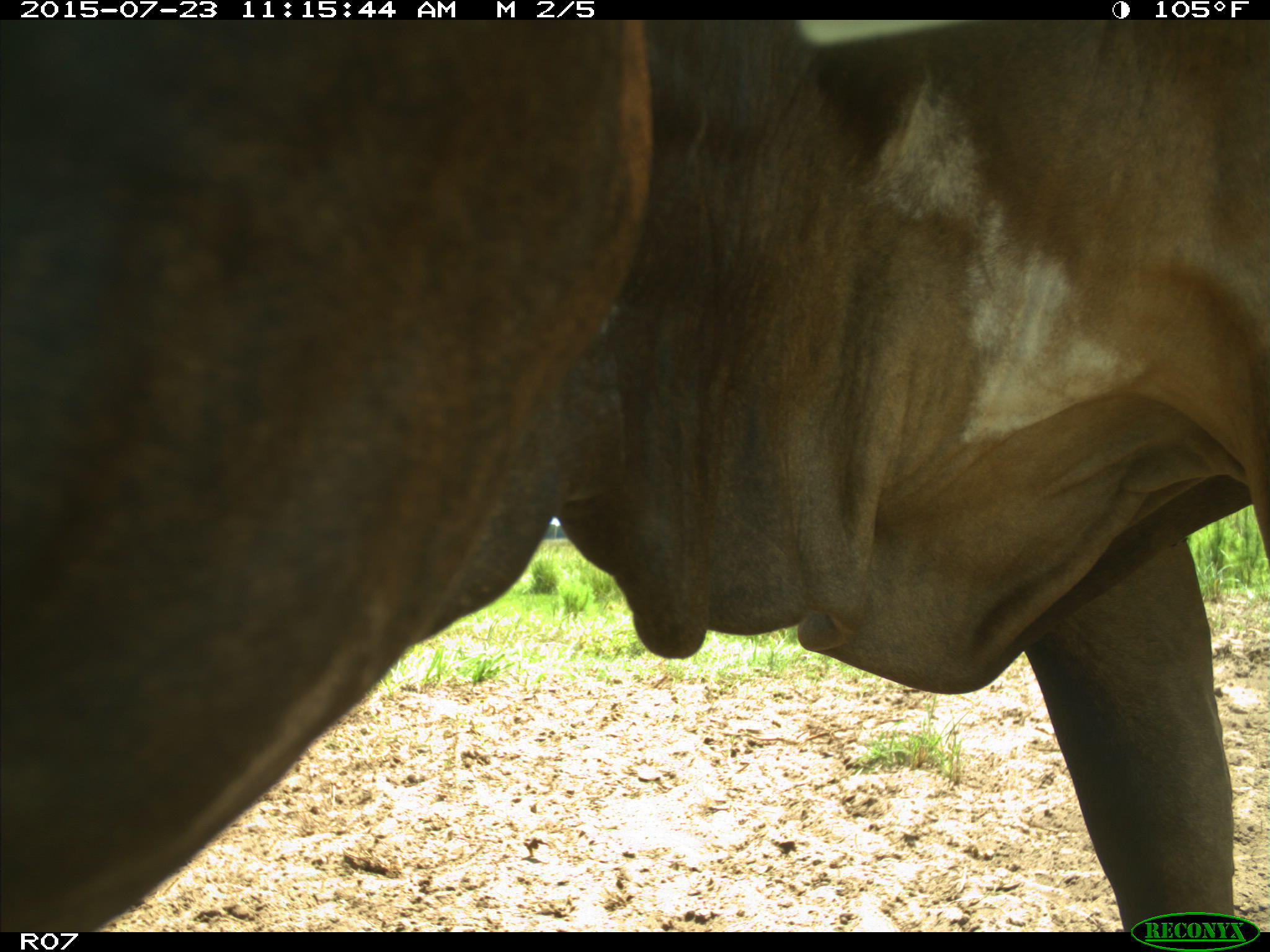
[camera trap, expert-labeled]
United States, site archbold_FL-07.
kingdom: Animalia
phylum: Chordata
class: Mammalia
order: Artiodactyla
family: Bovidae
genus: Bos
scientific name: Bos taurus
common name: domestic cow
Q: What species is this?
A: Bos taurus (domestic cow).